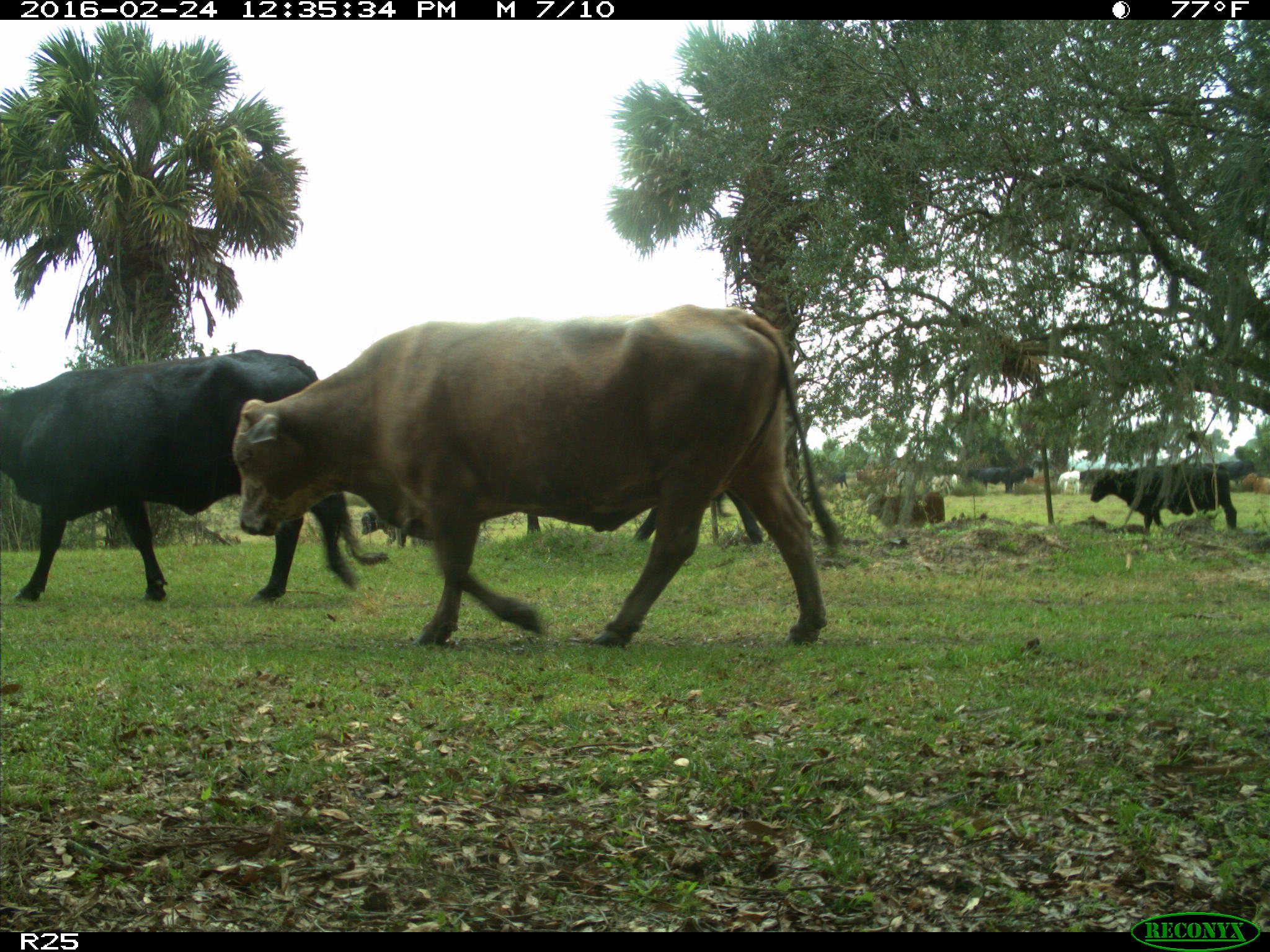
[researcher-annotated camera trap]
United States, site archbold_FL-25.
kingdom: Animalia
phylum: Chordata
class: Mammalia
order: Artiodactyla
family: Bovidae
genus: Bos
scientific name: Bos taurus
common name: domestic cow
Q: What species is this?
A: Bos taurus (domestic cow).